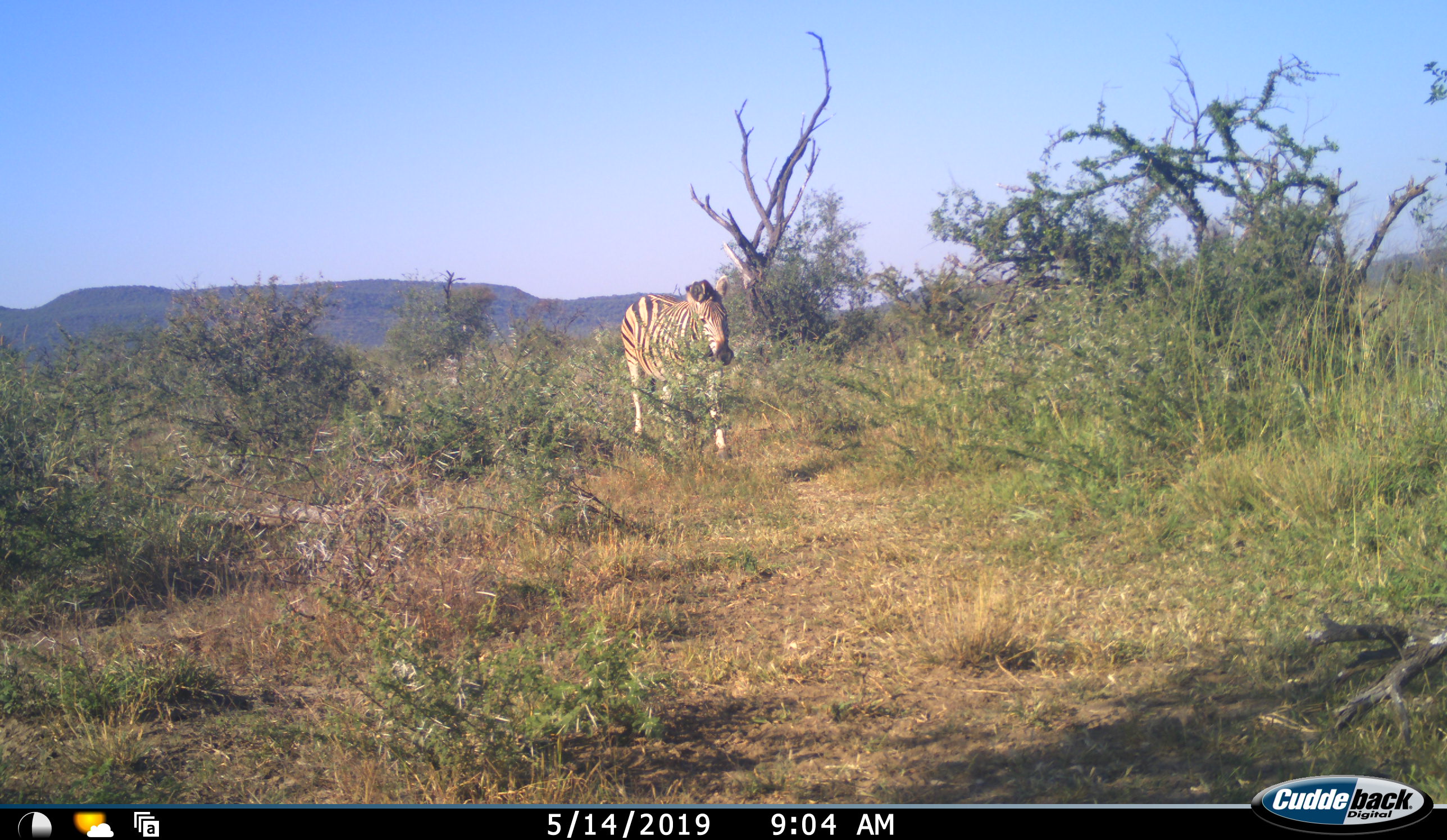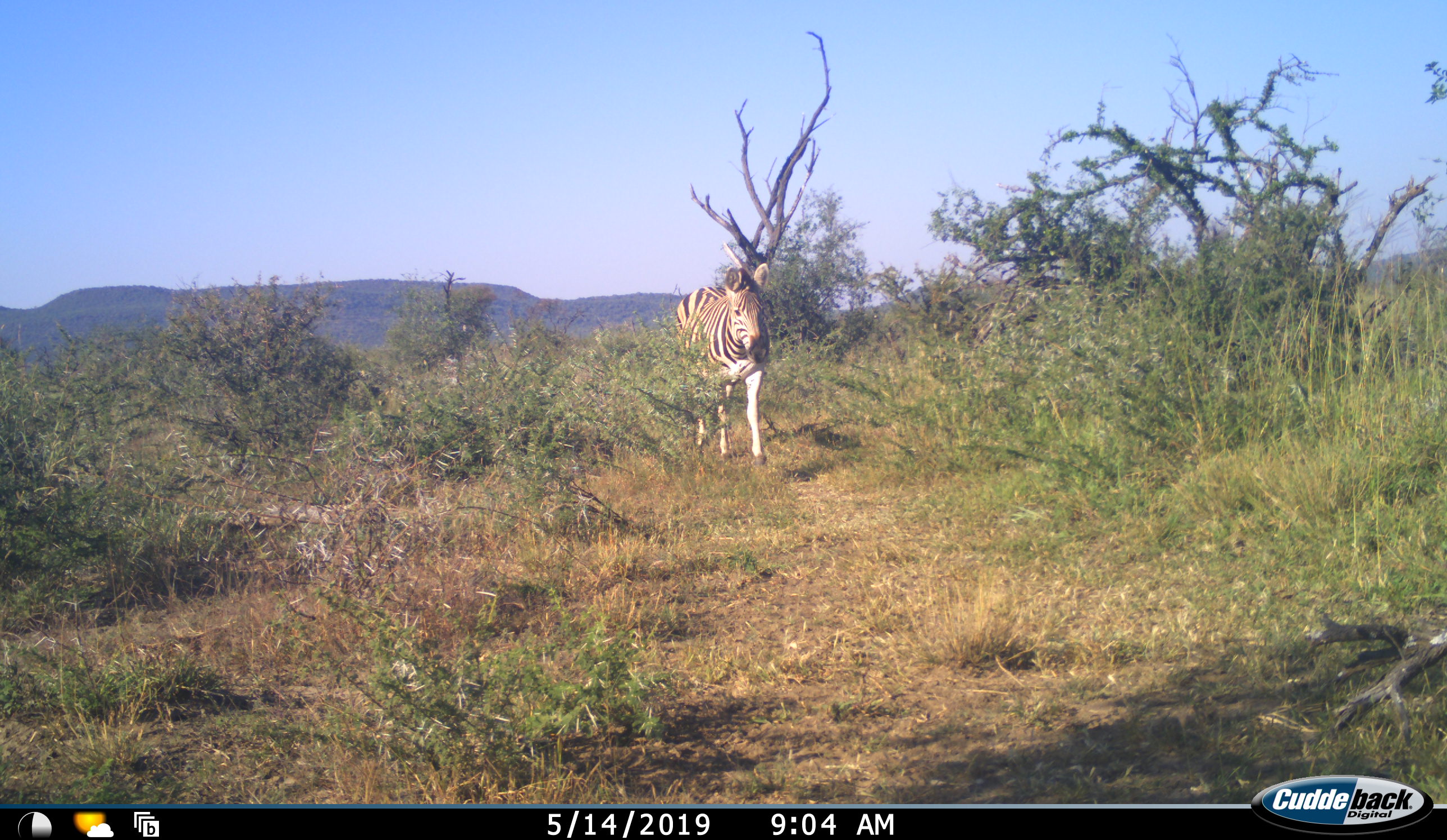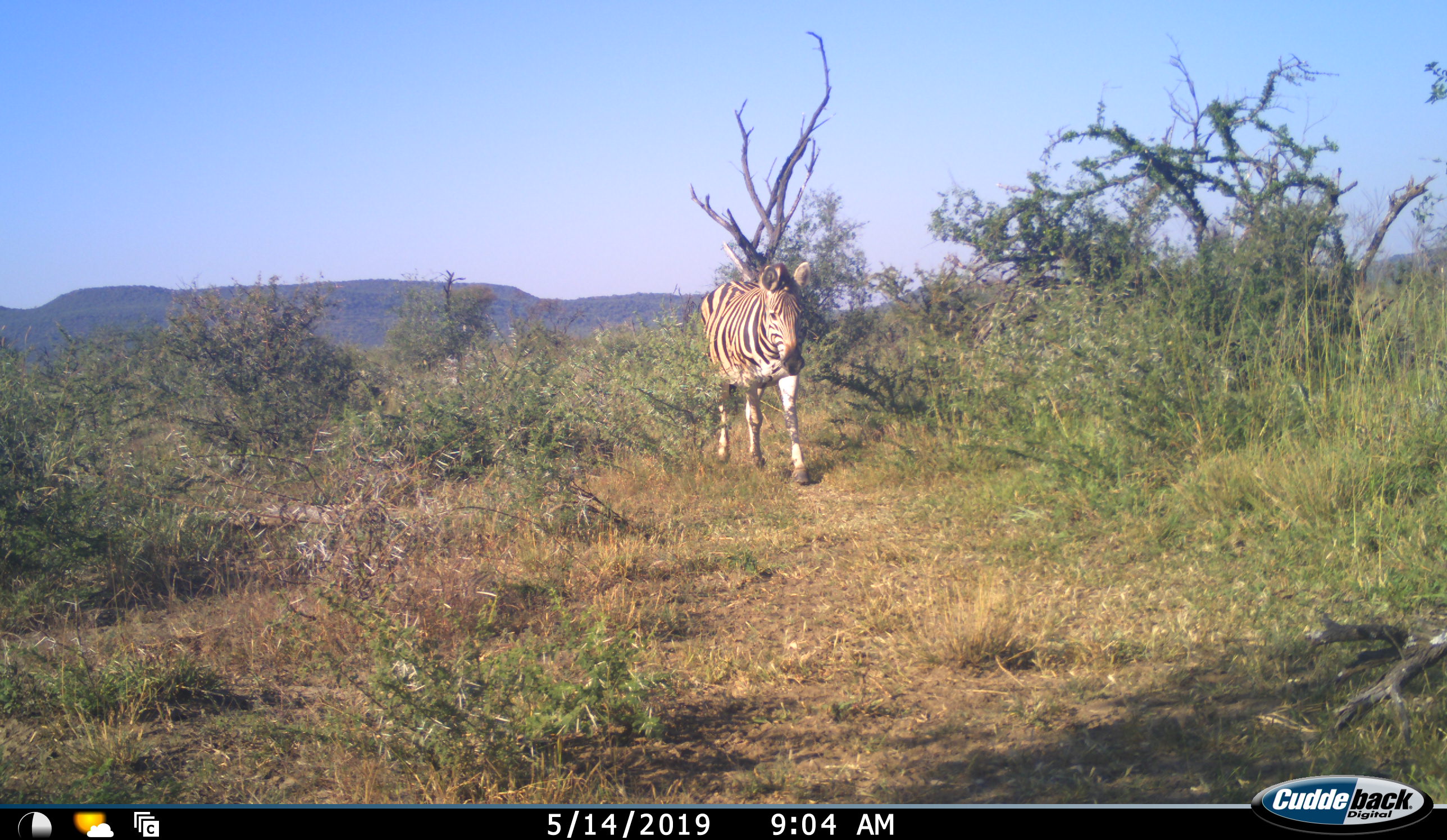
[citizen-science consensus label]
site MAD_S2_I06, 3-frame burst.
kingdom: Animalia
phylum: Chordata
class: Mammalia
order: Perissodactyla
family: Equidae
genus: Equus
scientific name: Equus quagga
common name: plains zebra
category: zebraplains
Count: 1.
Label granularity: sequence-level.